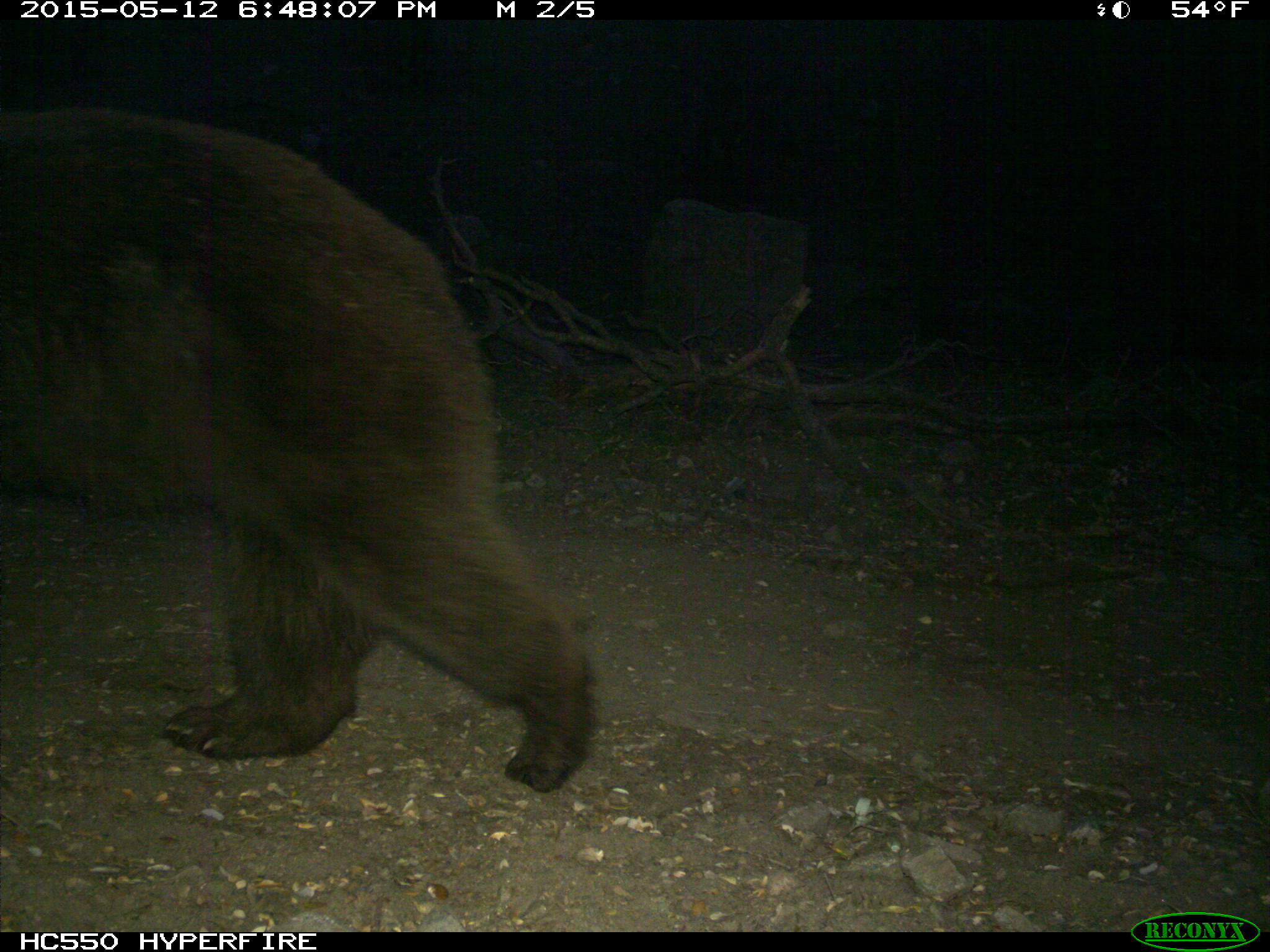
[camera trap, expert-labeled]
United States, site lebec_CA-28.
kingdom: Animalia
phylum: Chordata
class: Mammalia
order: Carnivora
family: Ursidae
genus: Ursus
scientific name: Ursus americanus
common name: american black bear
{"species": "Ursus americanus (american black bear)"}